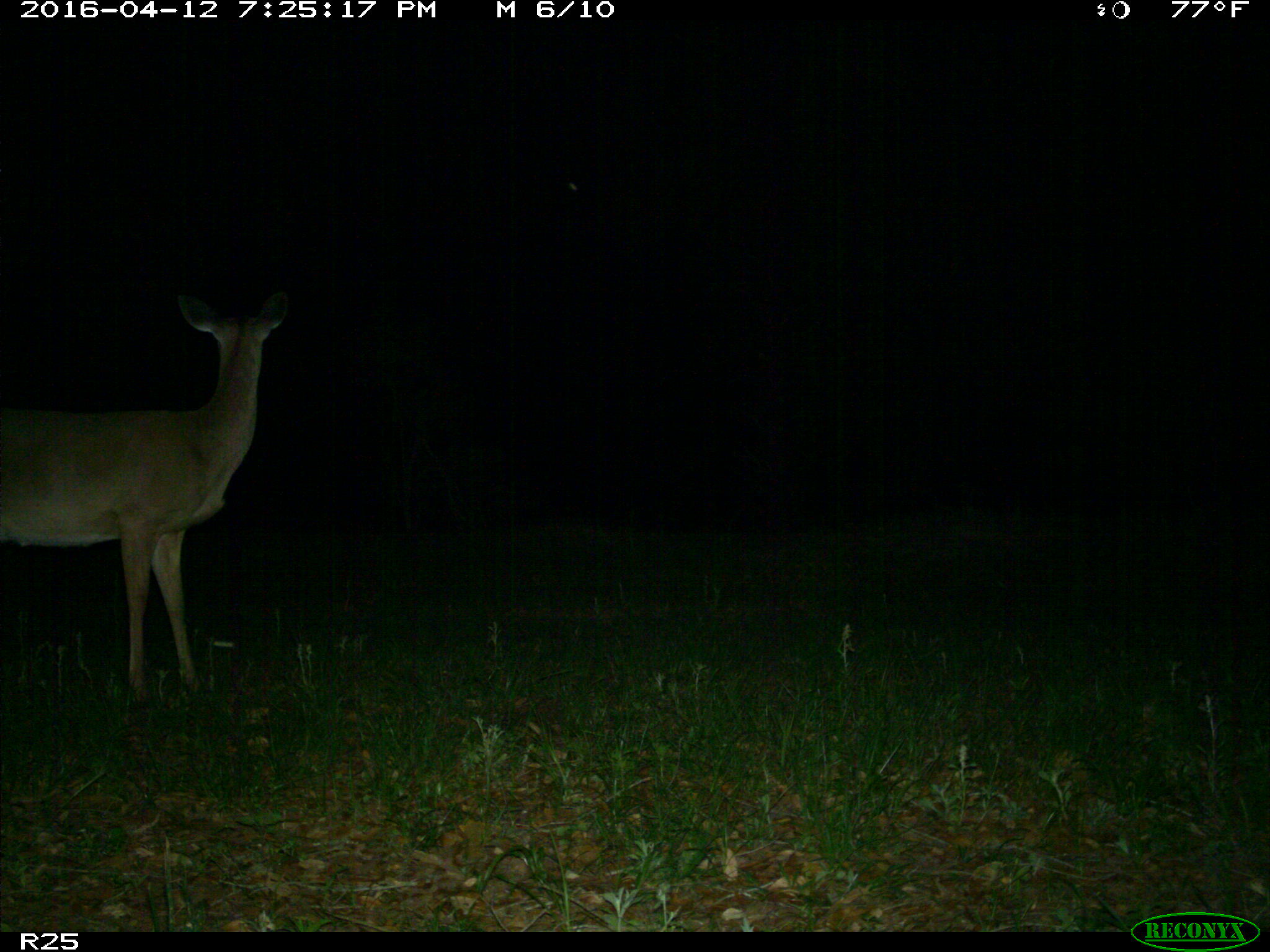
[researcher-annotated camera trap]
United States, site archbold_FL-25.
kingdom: Animalia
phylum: Chordata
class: Mammalia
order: Artiodactyla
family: Cervidae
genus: Odocoileus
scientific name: Odocoileus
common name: deer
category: unidentified deer